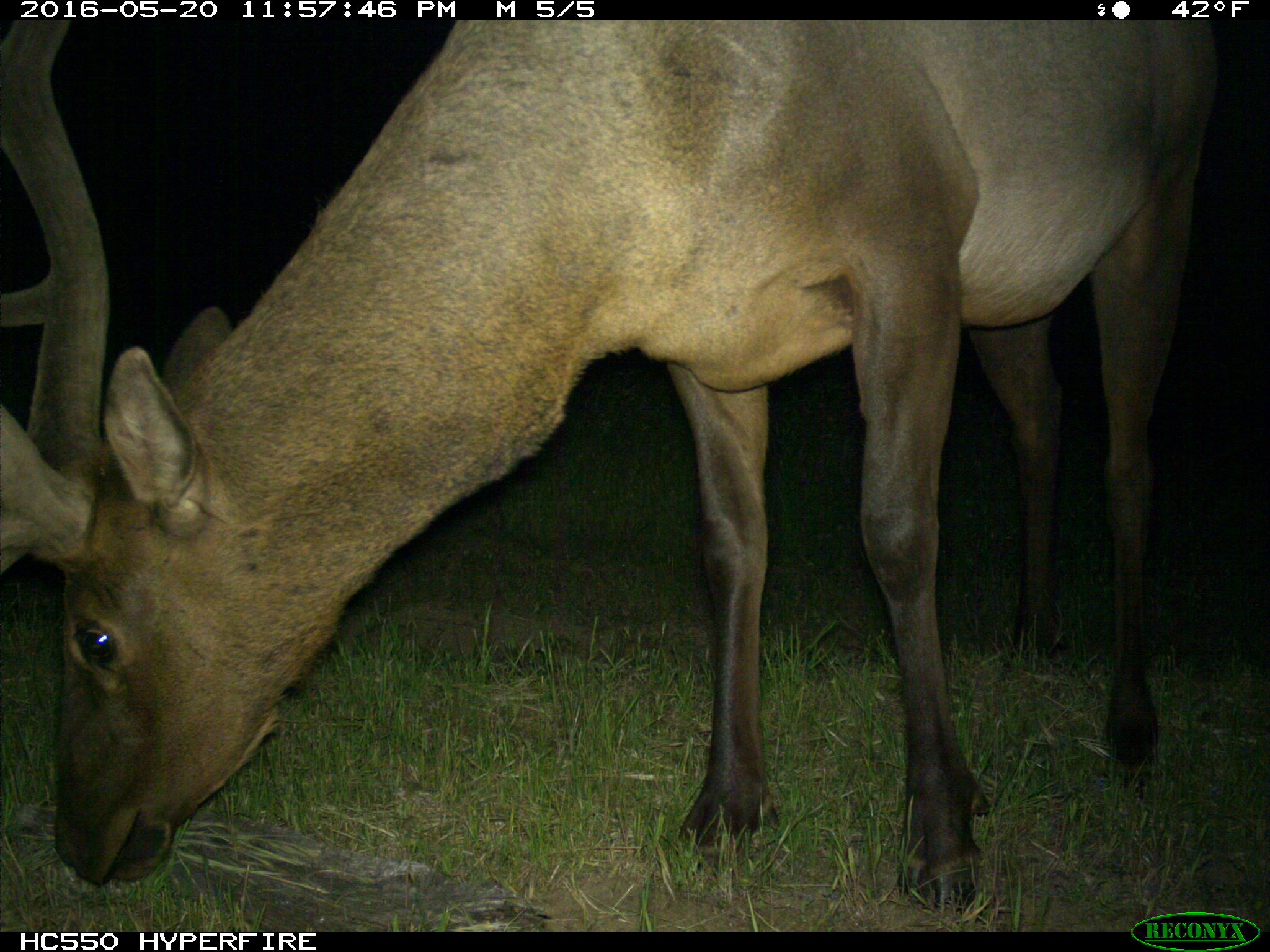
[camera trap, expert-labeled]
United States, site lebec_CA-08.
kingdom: Animalia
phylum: Chordata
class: Mammalia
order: Artiodactyla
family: Cervidae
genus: Cervus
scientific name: Cervus canadensis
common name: elk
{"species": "Cervus canadensis (elk)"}